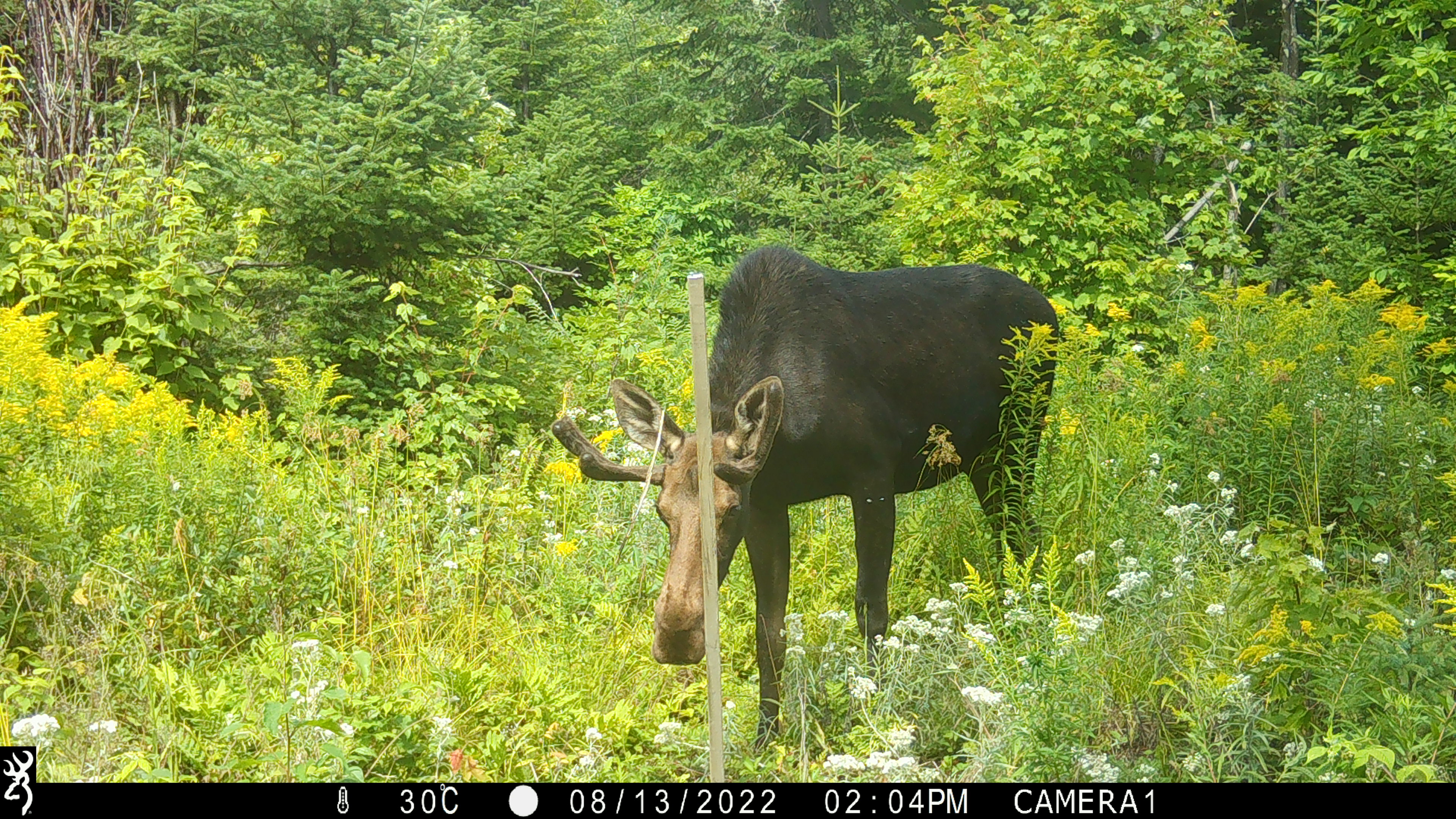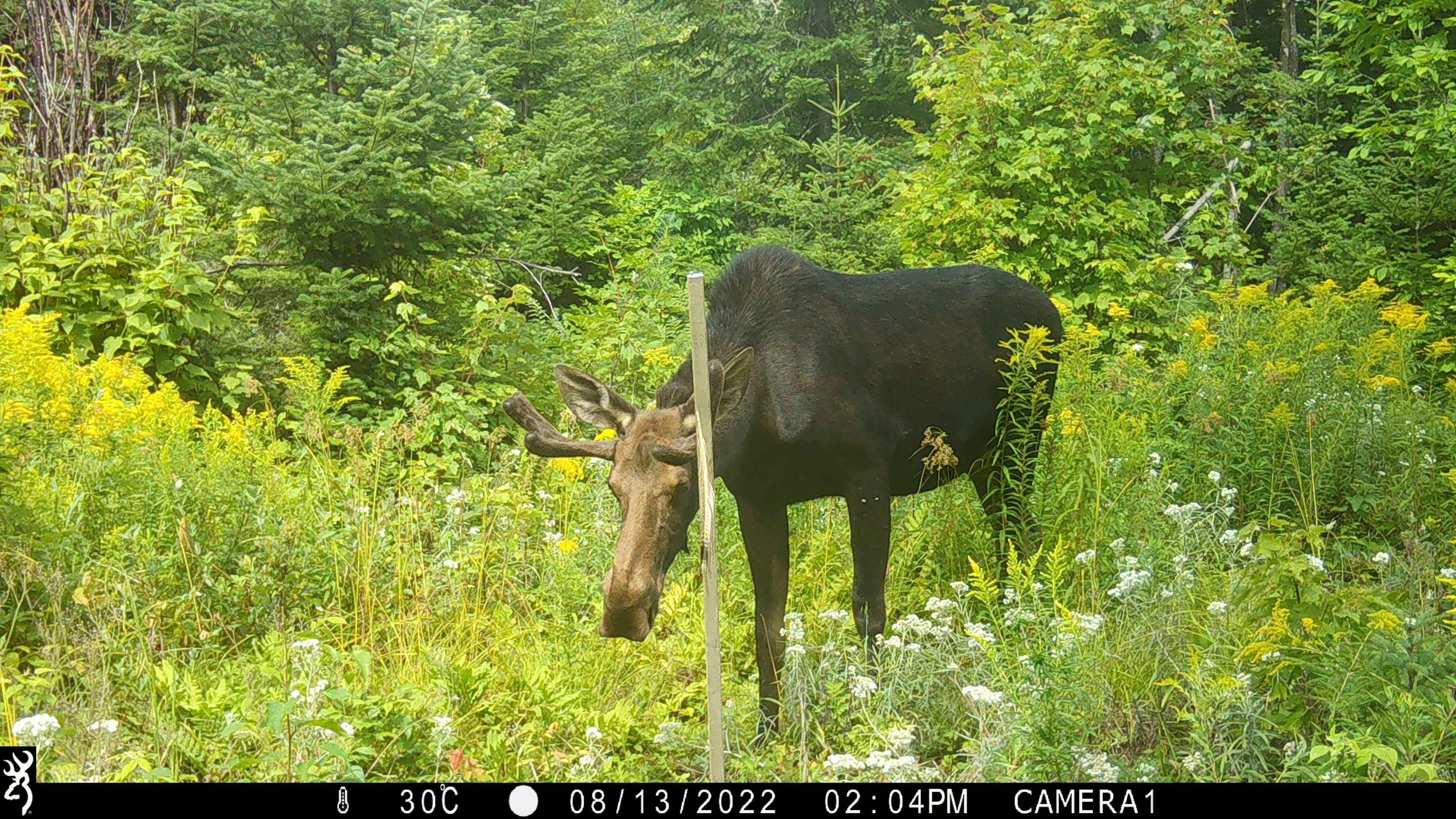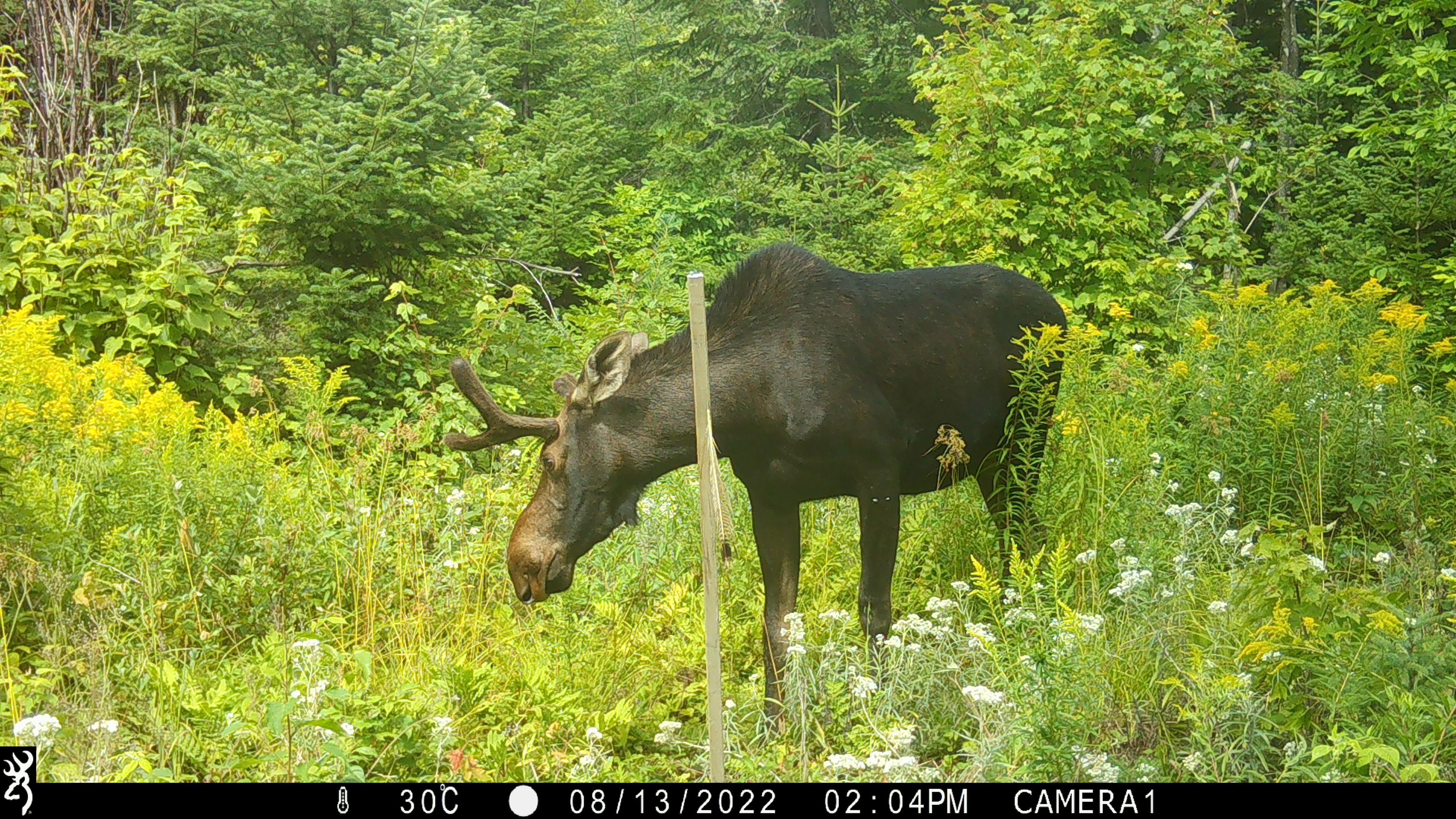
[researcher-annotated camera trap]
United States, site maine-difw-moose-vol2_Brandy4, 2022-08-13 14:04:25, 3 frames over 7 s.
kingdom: Animalia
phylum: Chordata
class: Mammalia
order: Artiodactyla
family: Cervidae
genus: Alces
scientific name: Alces alces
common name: moose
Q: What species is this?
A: Moose (Alces alces).